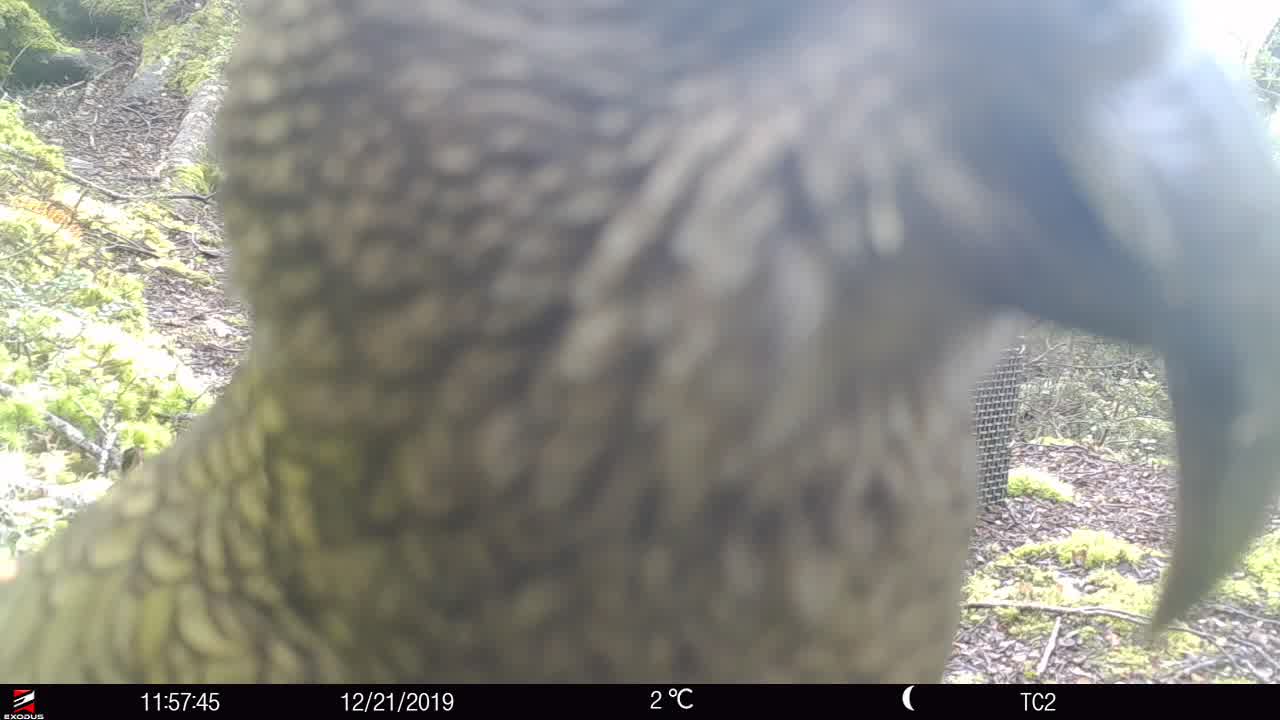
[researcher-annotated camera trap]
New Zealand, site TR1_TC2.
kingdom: Animalia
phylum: Chordata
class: Aves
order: Psittaciformes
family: Strigopidae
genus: Nestor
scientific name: Nestor notabilis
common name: kea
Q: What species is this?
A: Kea (Nestor notabilis).